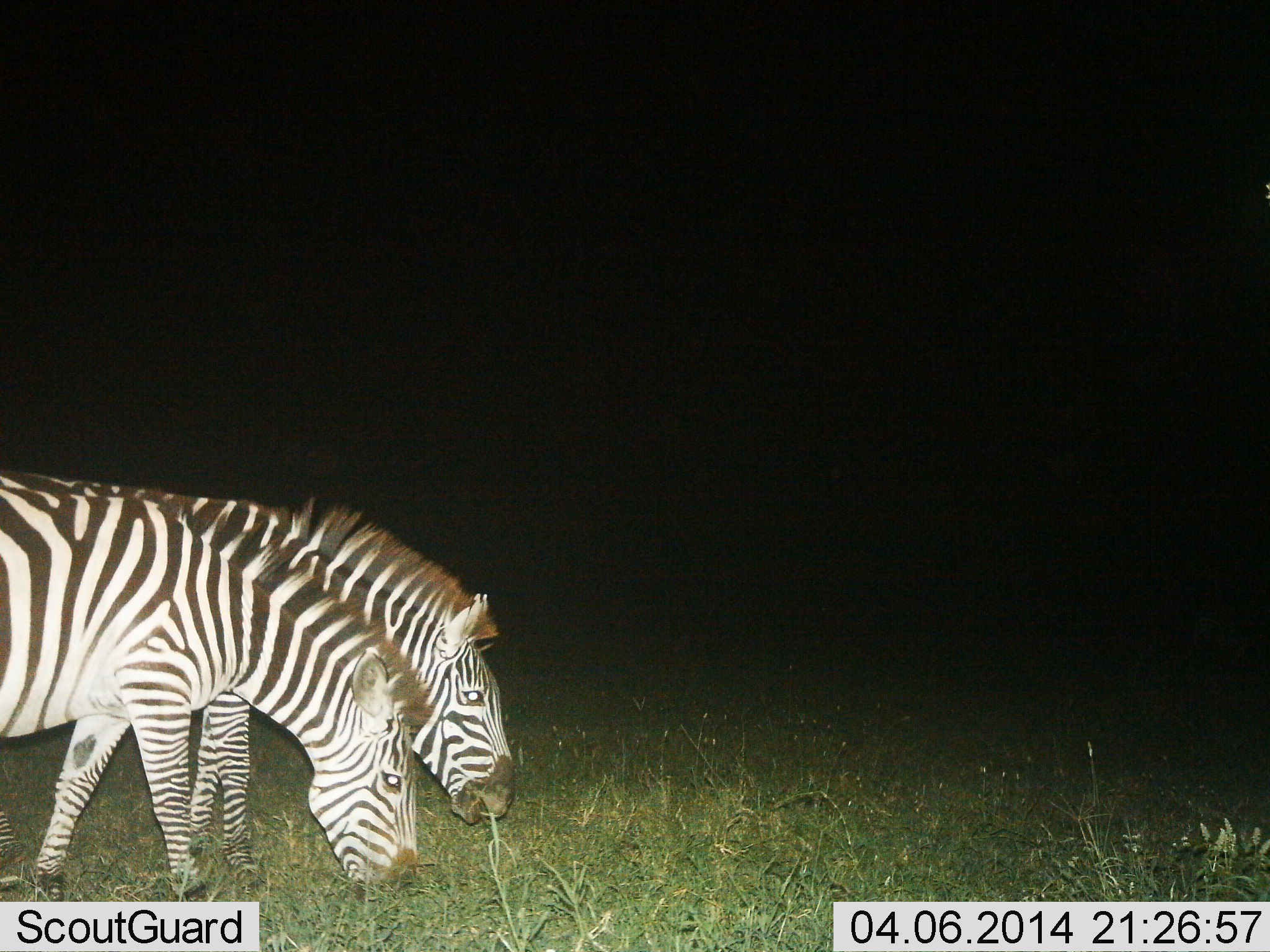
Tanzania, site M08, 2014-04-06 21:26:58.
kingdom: Animalia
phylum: Chordata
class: Mammalia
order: Perissodactyla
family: Equidae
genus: Equus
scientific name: Equus quagga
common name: plains zebra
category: zebra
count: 2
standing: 30%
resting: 0%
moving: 20%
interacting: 0%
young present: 0%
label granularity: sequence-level